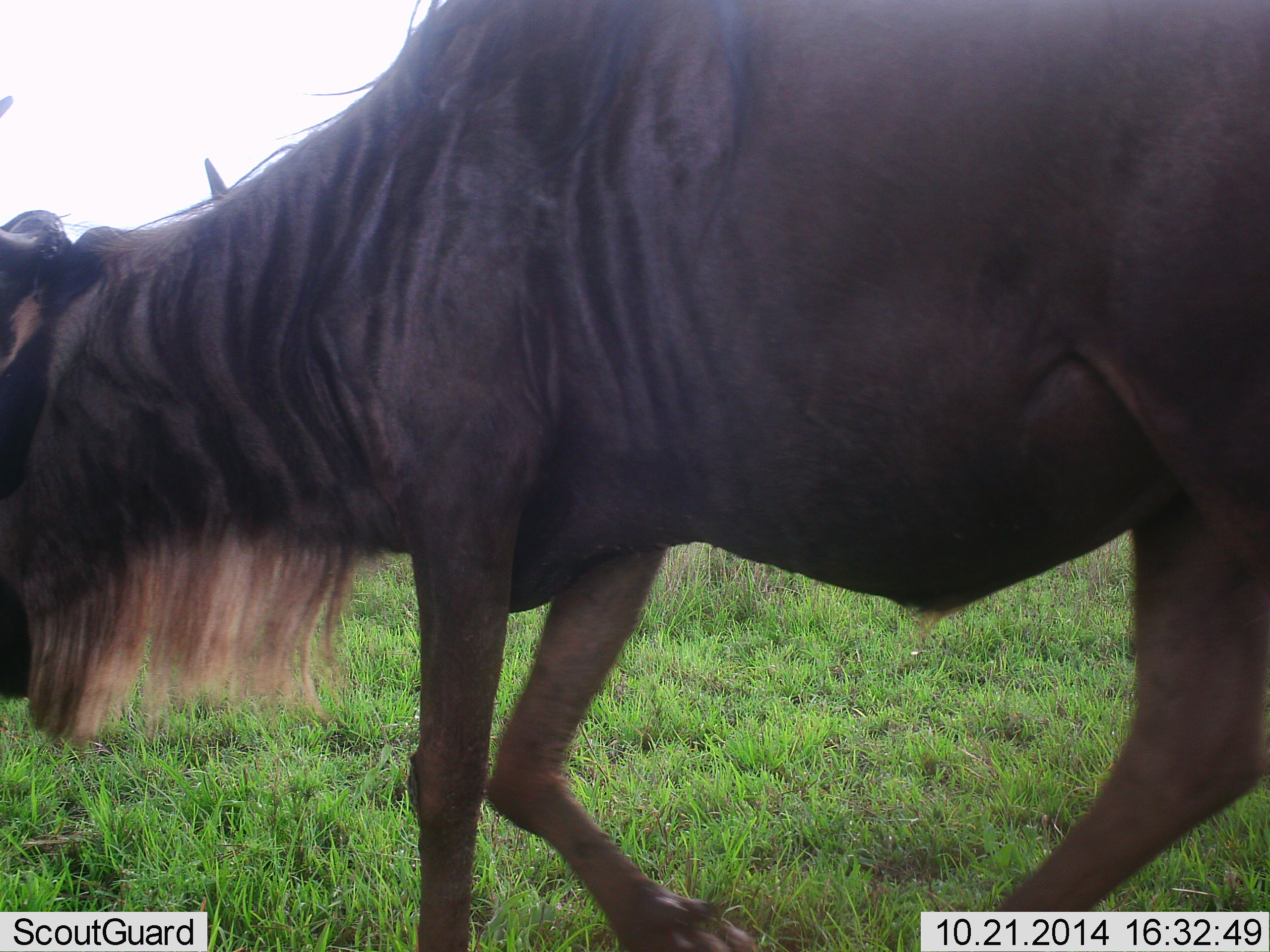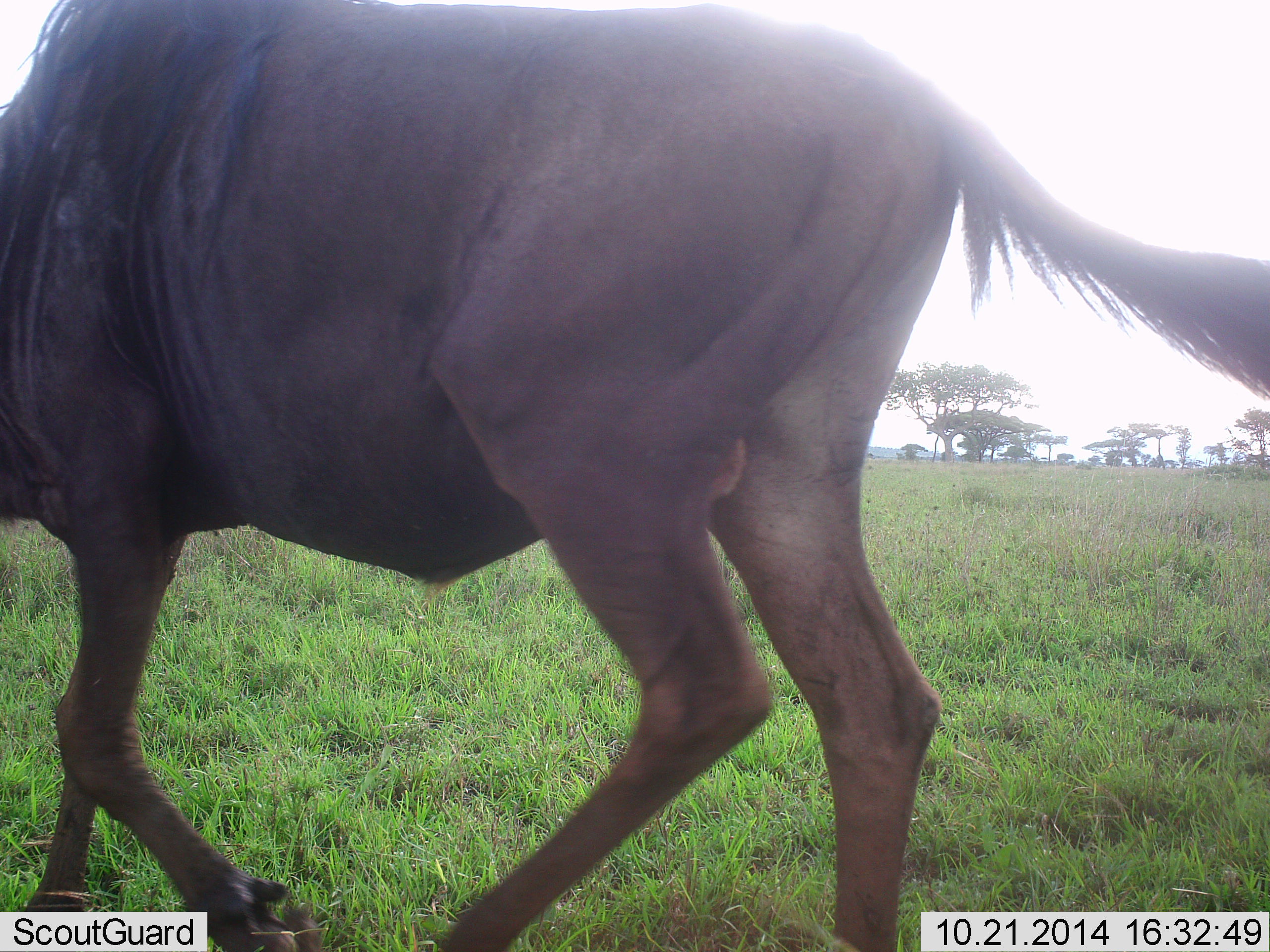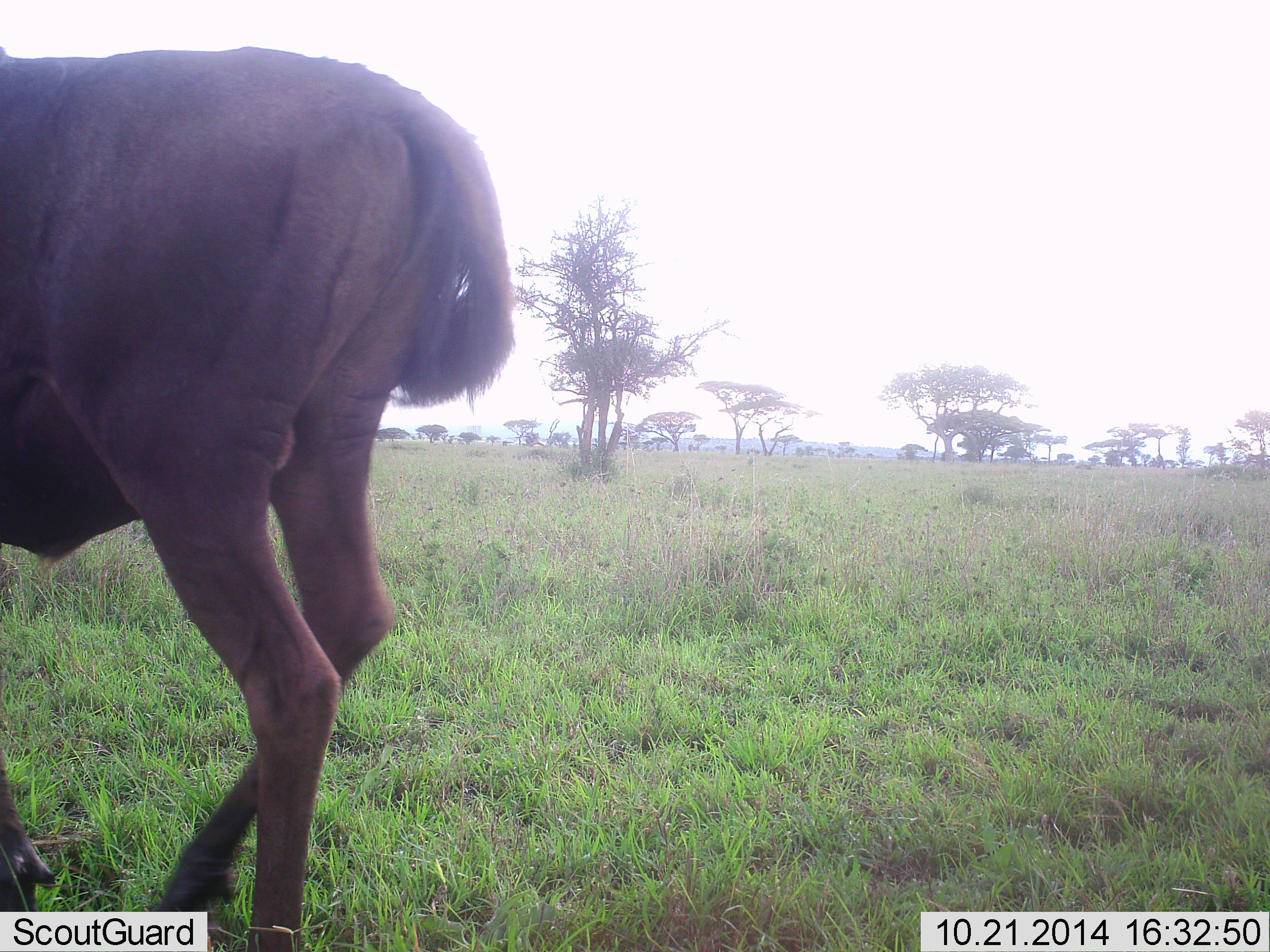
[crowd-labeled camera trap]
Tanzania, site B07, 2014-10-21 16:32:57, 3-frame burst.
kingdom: Animalia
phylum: Chordata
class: Mammalia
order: Artiodactyla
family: Bovidae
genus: Connochaetes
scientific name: Connochaetes taurinus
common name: blue wildebeest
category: wildebeest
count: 1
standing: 0%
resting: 0%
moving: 100%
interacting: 0%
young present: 0%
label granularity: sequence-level